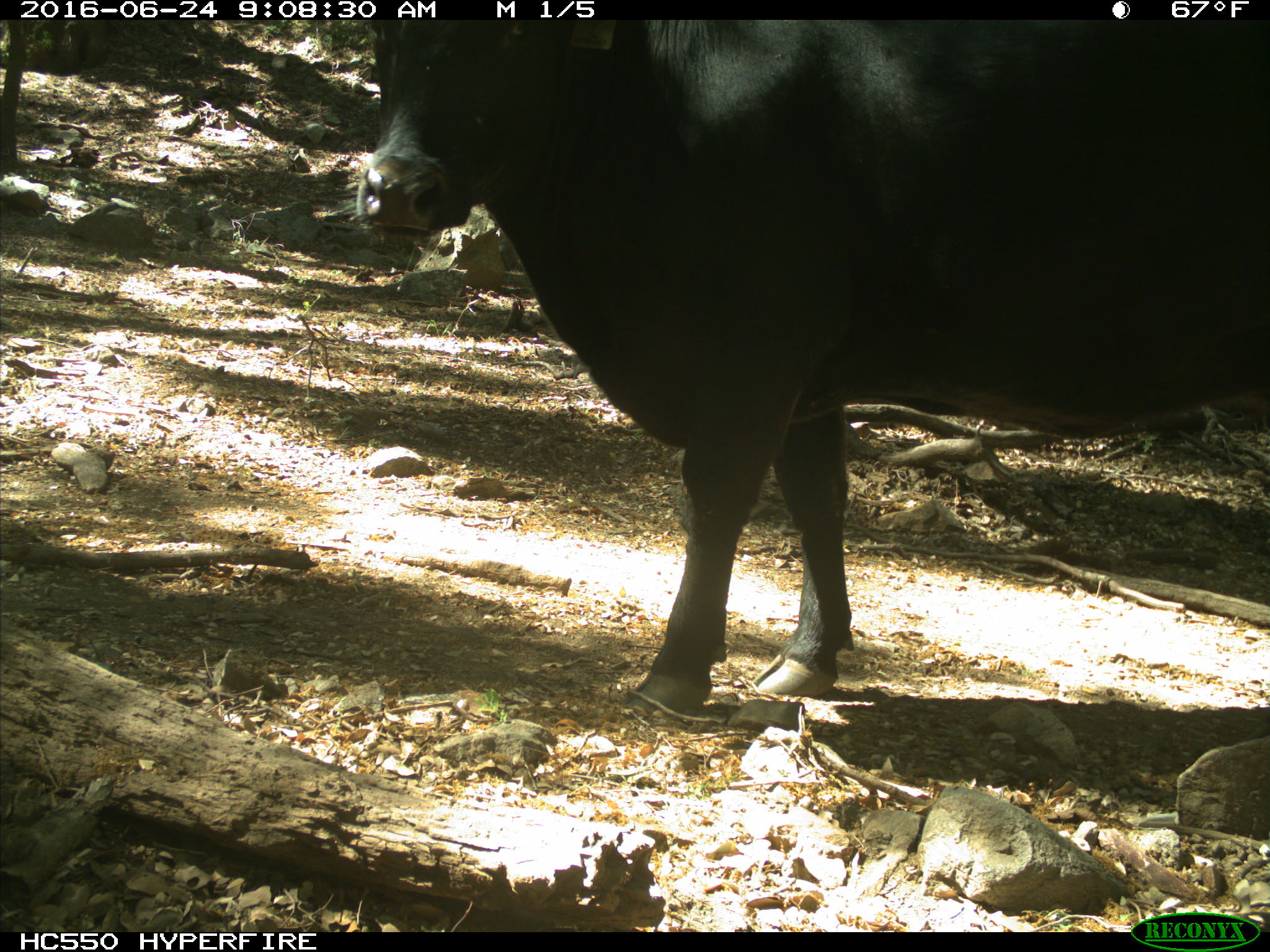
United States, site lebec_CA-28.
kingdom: Animalia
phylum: Chordata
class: Mammalia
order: Artiodactyla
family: Bovidae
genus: Bos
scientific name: Bos taurus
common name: domestic cow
Bos taurus (domestic cow).